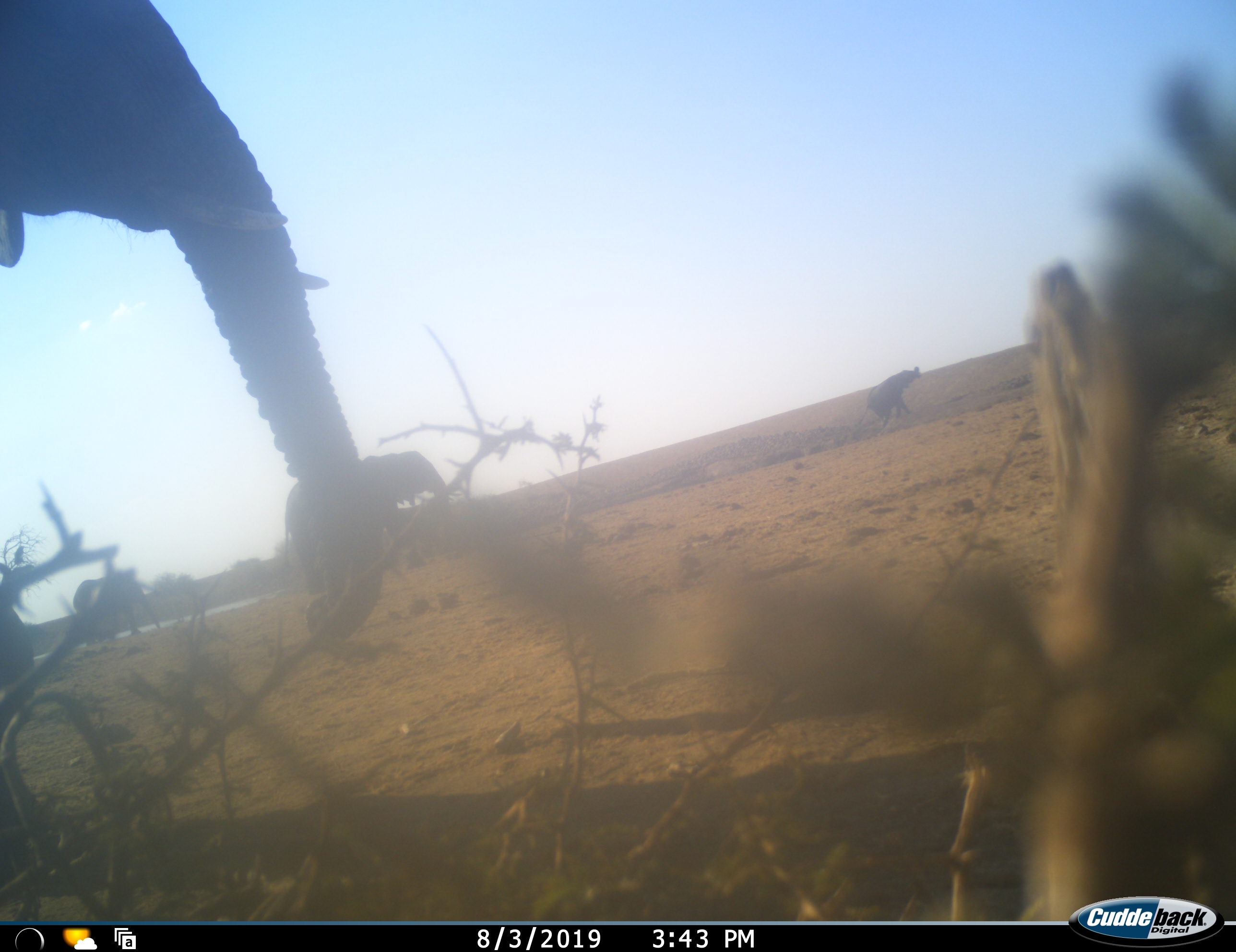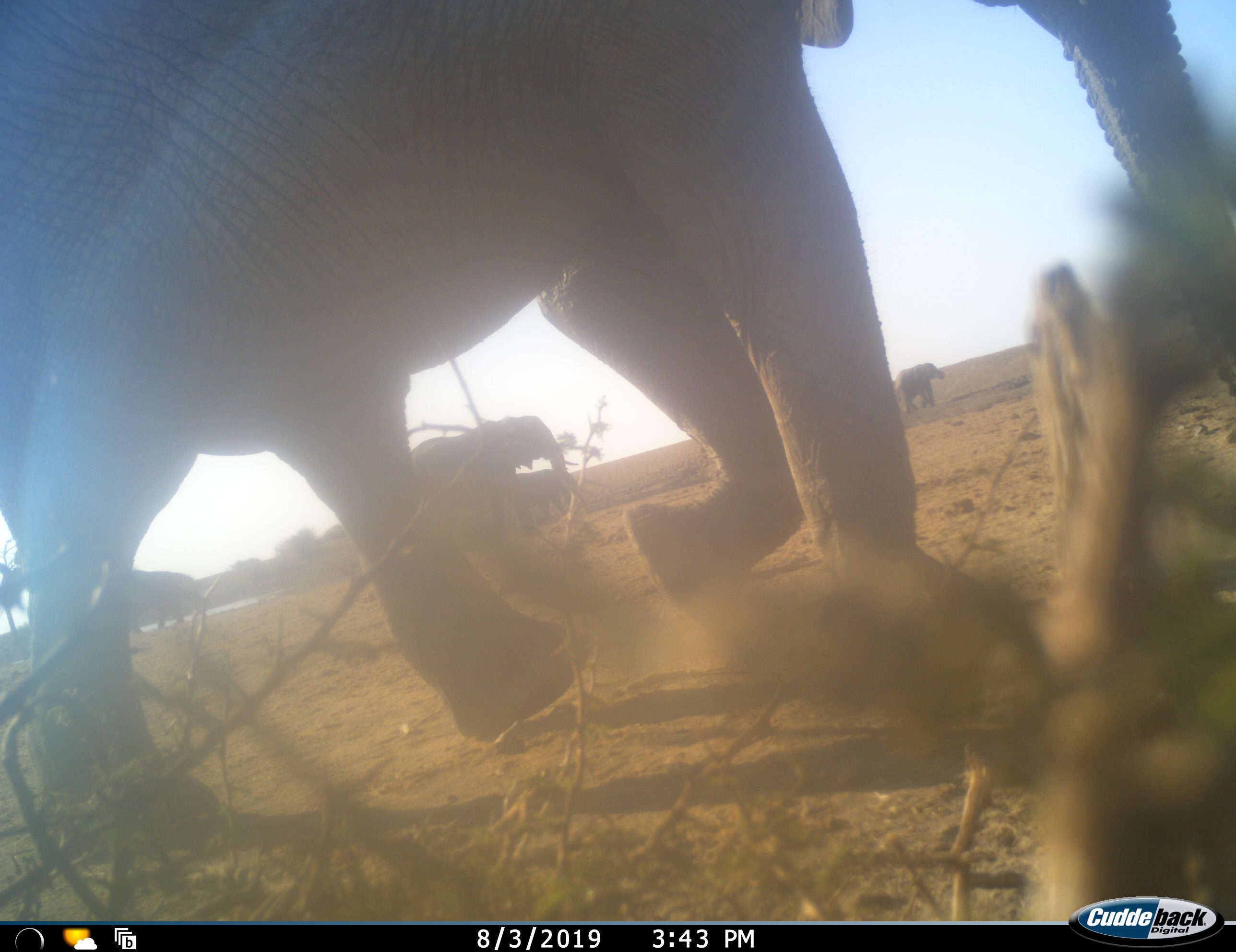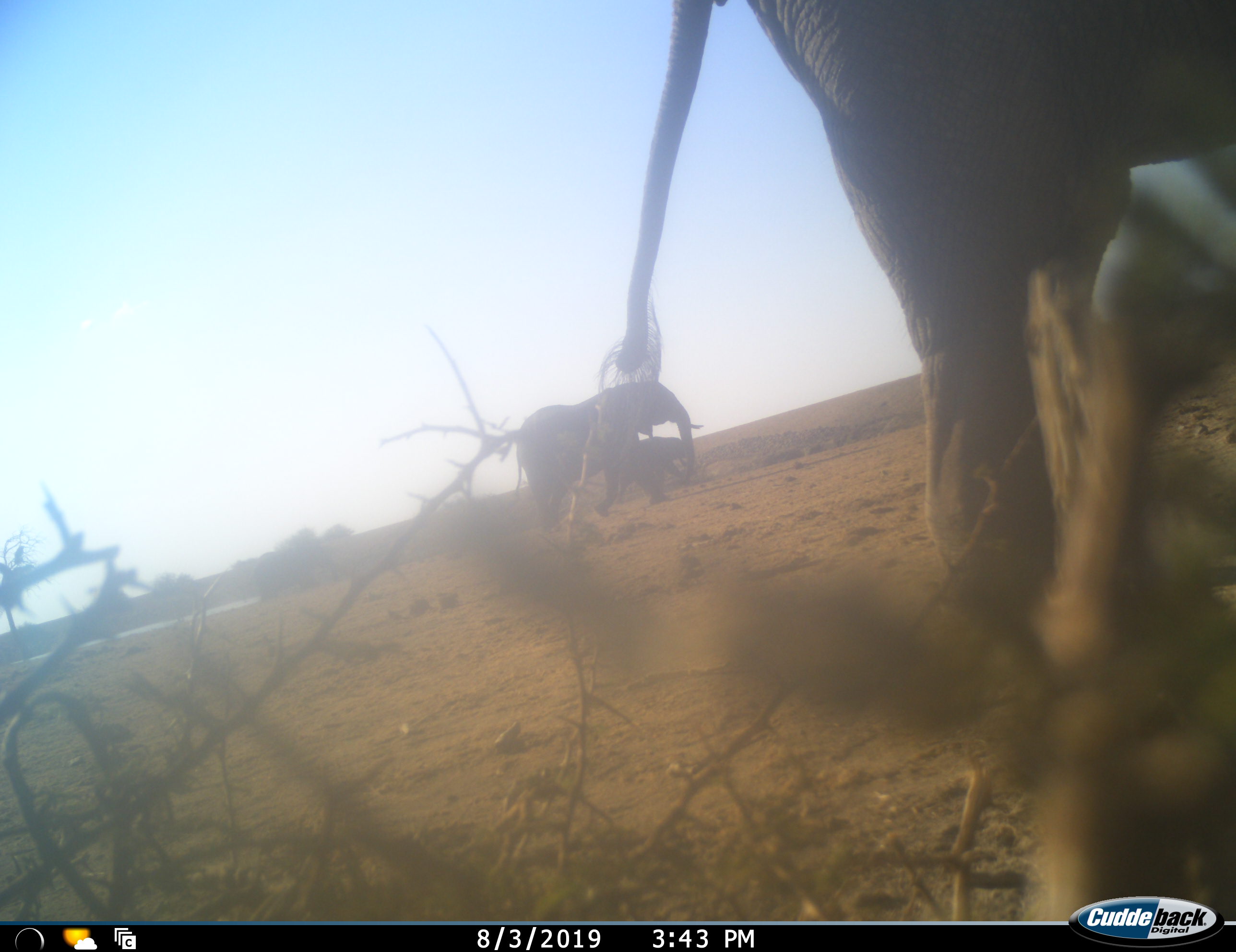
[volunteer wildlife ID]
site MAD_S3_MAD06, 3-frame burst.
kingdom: Animalia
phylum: Chordata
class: Mammalia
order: Proboscidea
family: Elephantidae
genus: Loxodonta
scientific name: Loxodonta africana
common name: african bush elephant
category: elephant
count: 5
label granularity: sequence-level